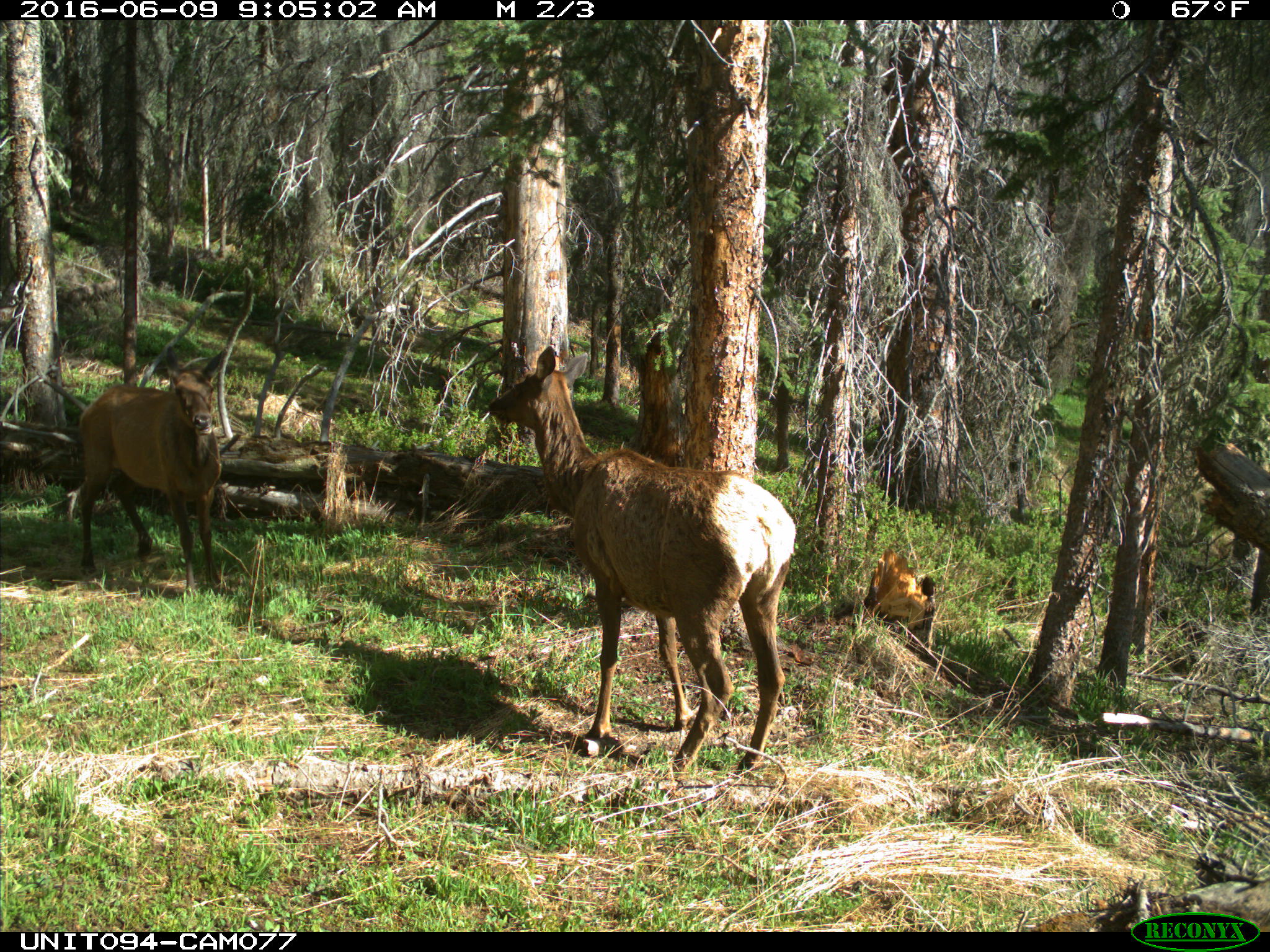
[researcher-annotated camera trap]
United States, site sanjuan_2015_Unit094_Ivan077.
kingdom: Animalia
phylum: Chordata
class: Mammalia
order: Artiodactyla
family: Cervidae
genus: Cervus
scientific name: Cervus elaphus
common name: red deer